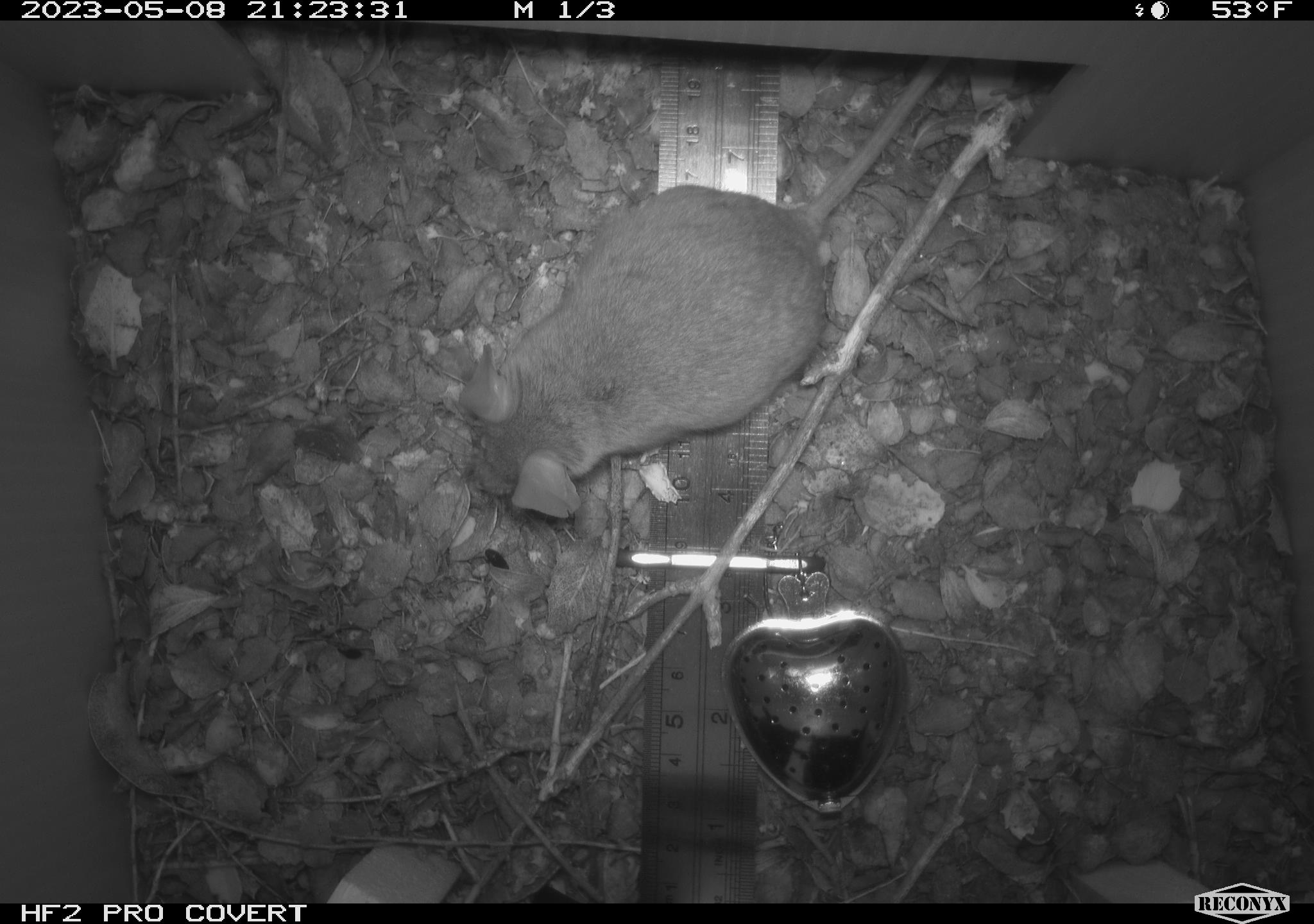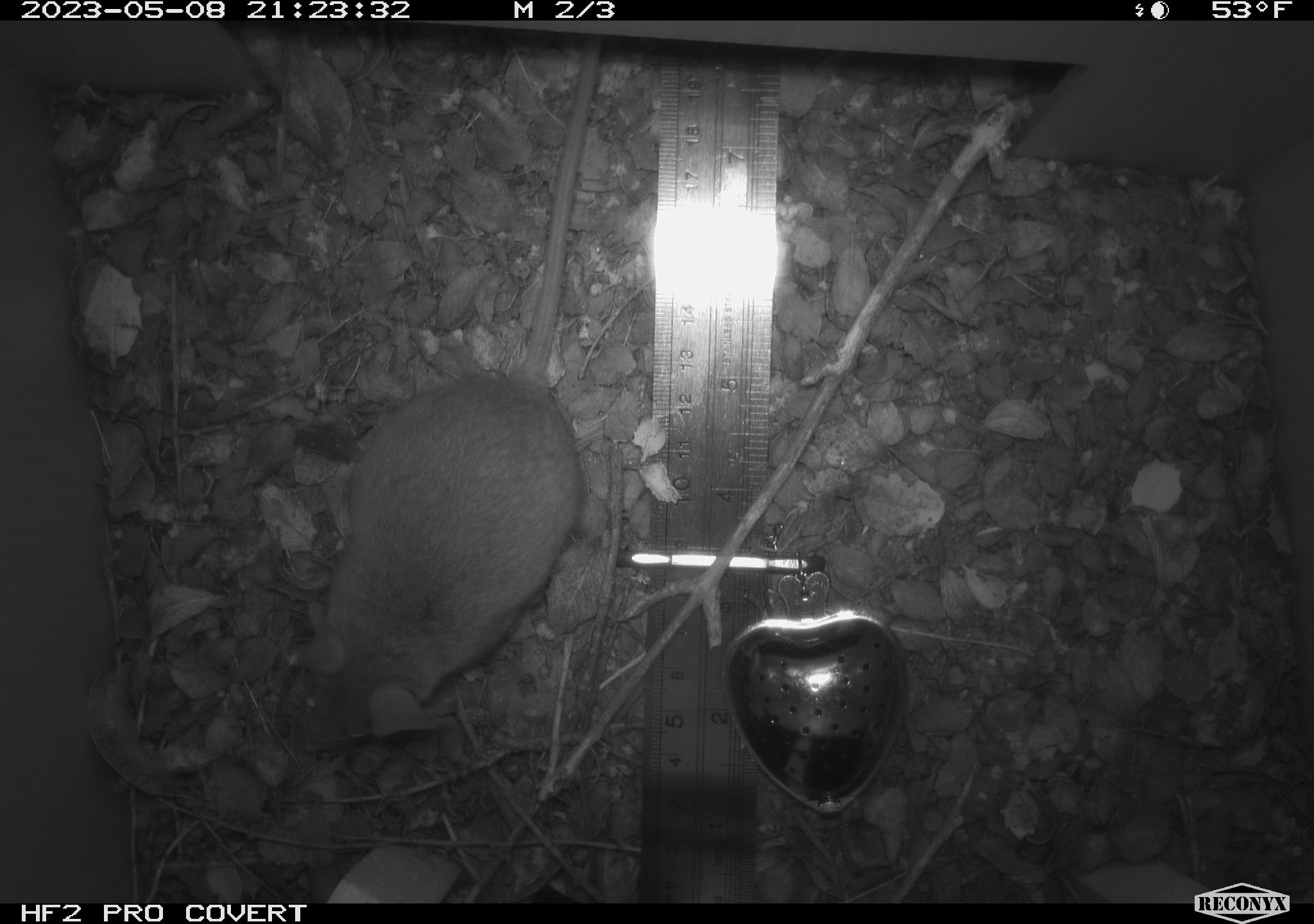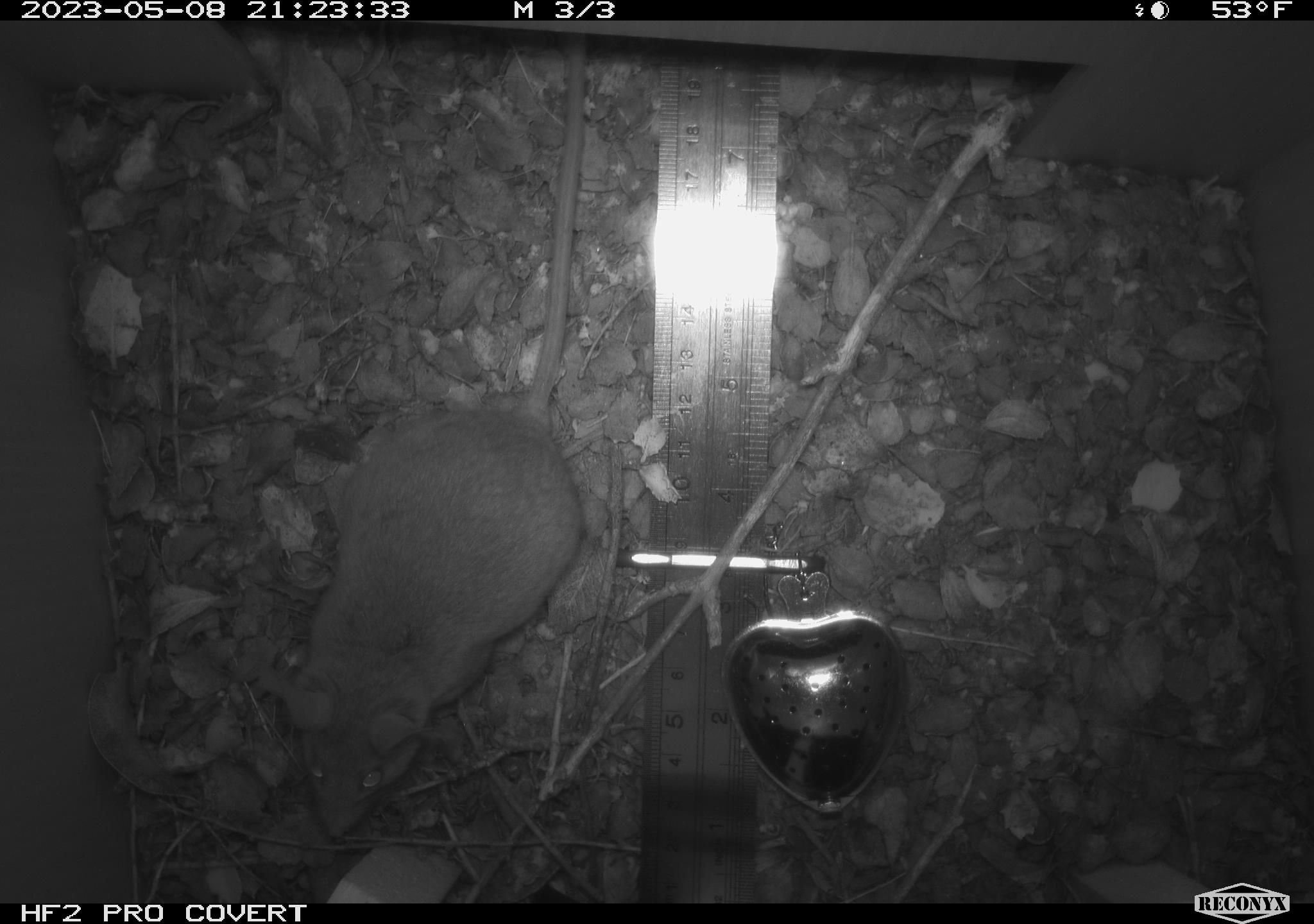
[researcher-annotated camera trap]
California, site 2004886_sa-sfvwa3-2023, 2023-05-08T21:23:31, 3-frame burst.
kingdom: Animalia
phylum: Chordata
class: Mammalia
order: Rodentia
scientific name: Rodentia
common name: mouse species